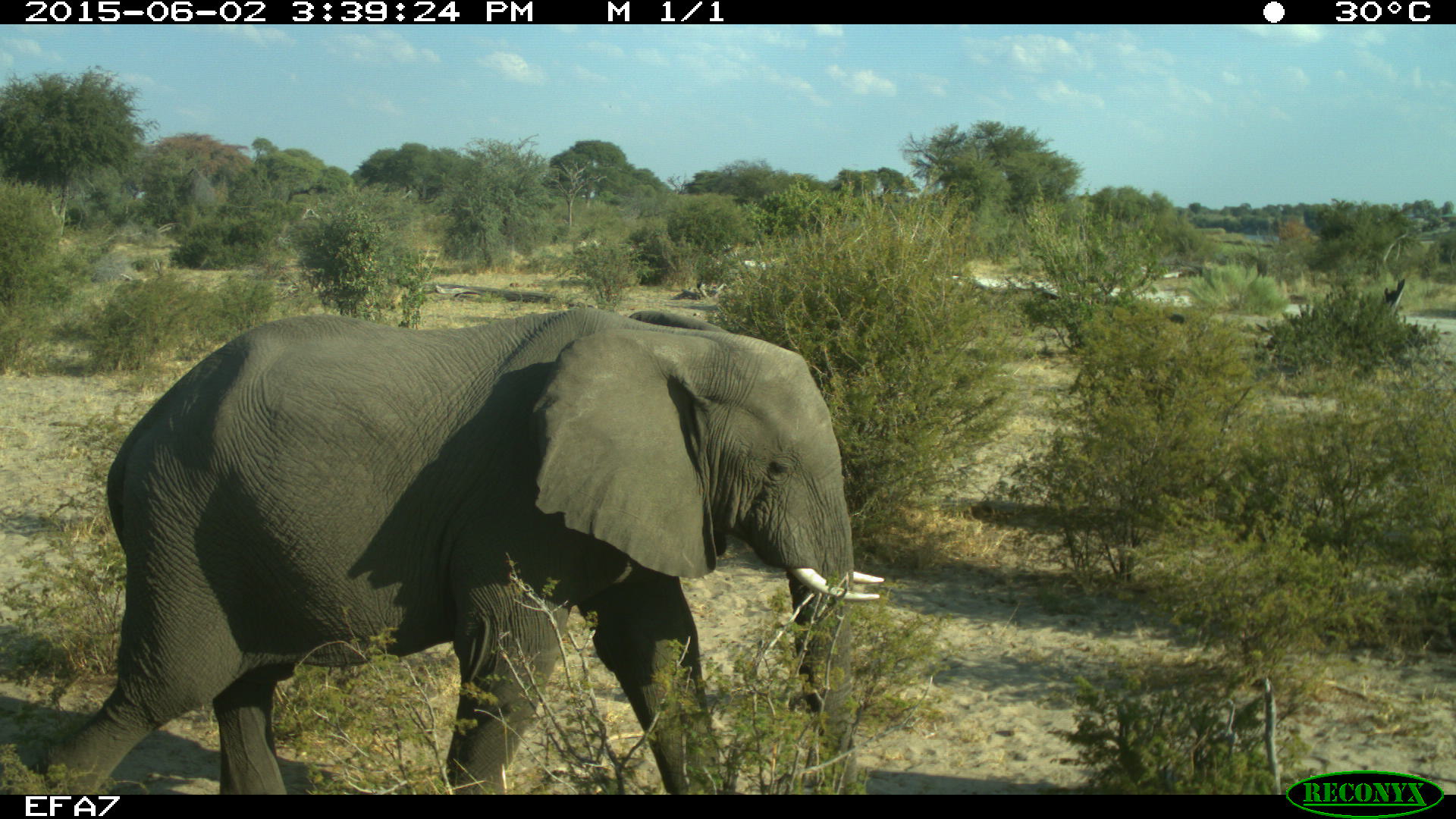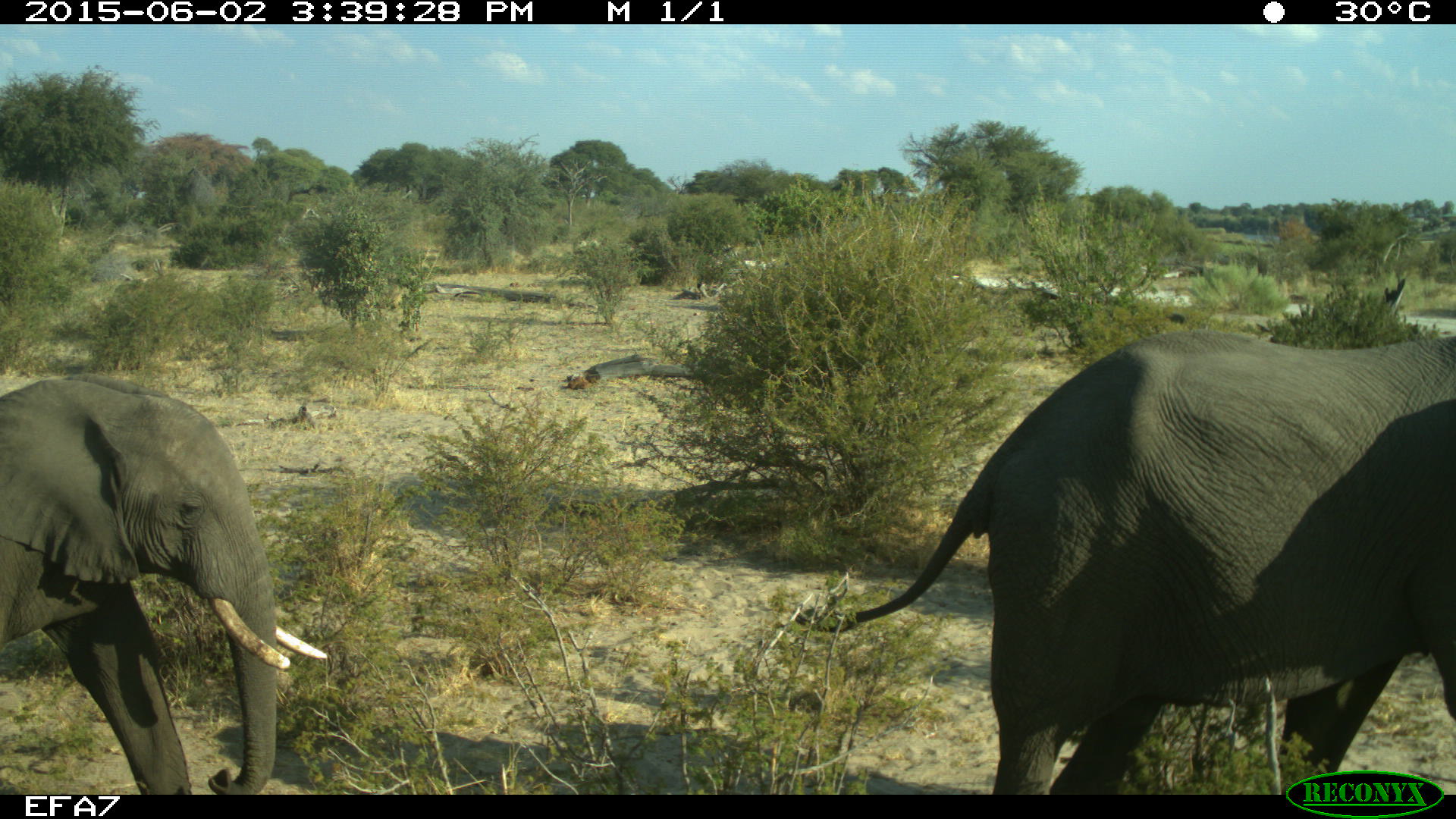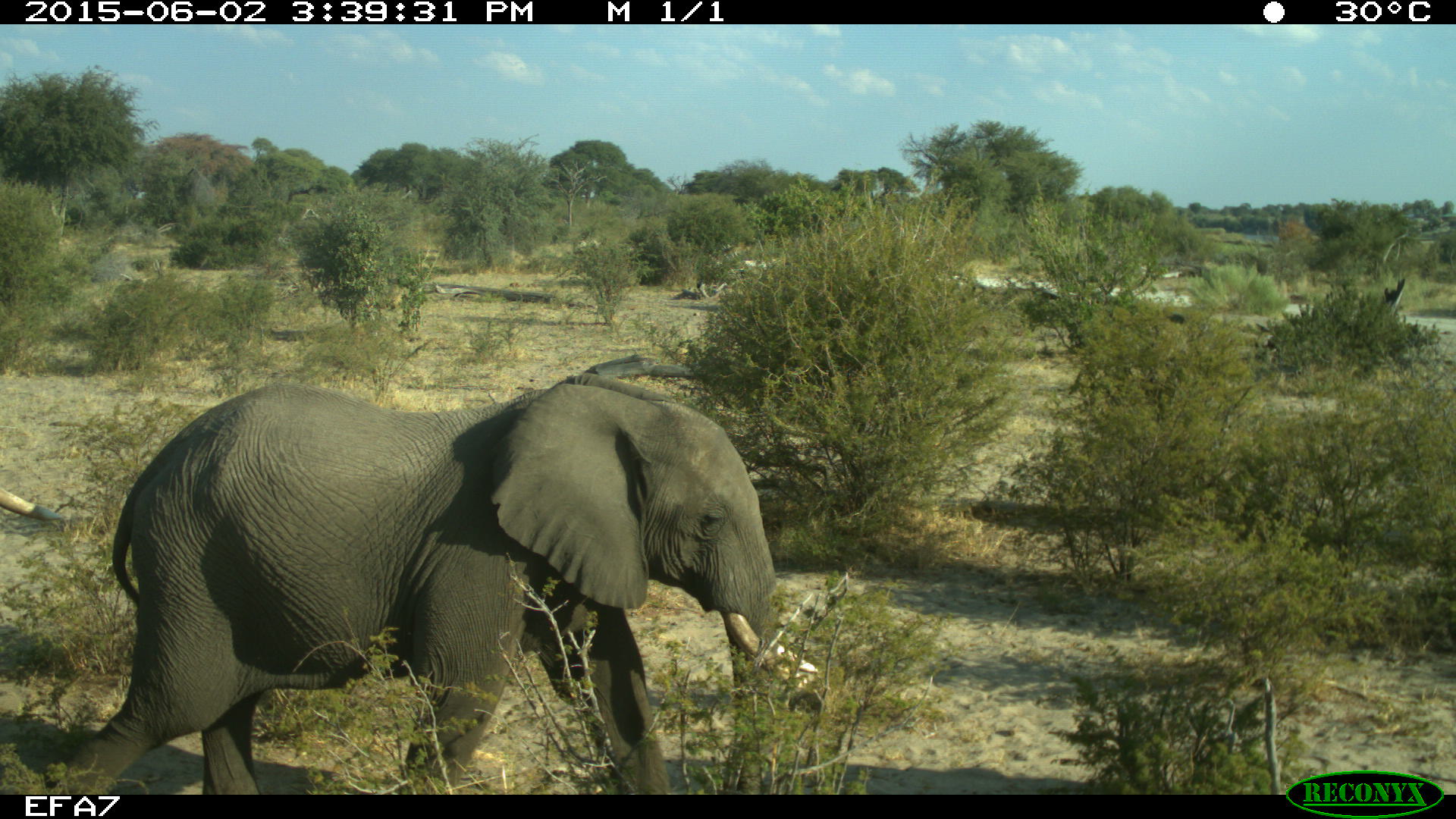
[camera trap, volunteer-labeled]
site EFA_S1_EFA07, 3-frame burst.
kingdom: Animalia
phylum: Chordata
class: Mammalia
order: Proboscidea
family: Elephantidae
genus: Loxodonta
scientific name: Loxodonta africana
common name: african bush elephant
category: elephant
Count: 2.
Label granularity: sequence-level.